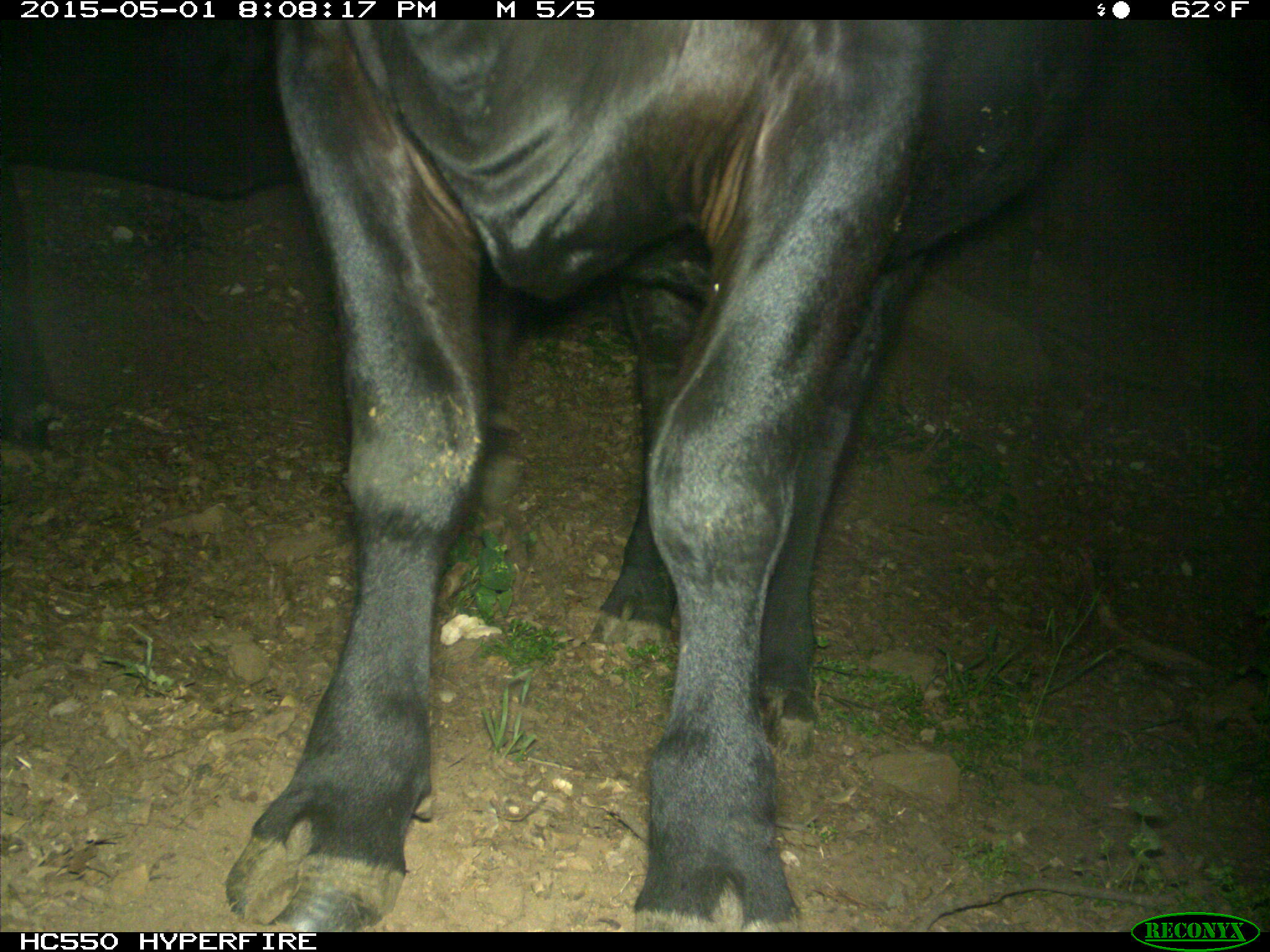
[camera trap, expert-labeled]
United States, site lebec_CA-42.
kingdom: Animalia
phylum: Chordata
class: Mammalia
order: Artiodactyla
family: Bovidae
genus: Bos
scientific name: Bos taurus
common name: domestic cow